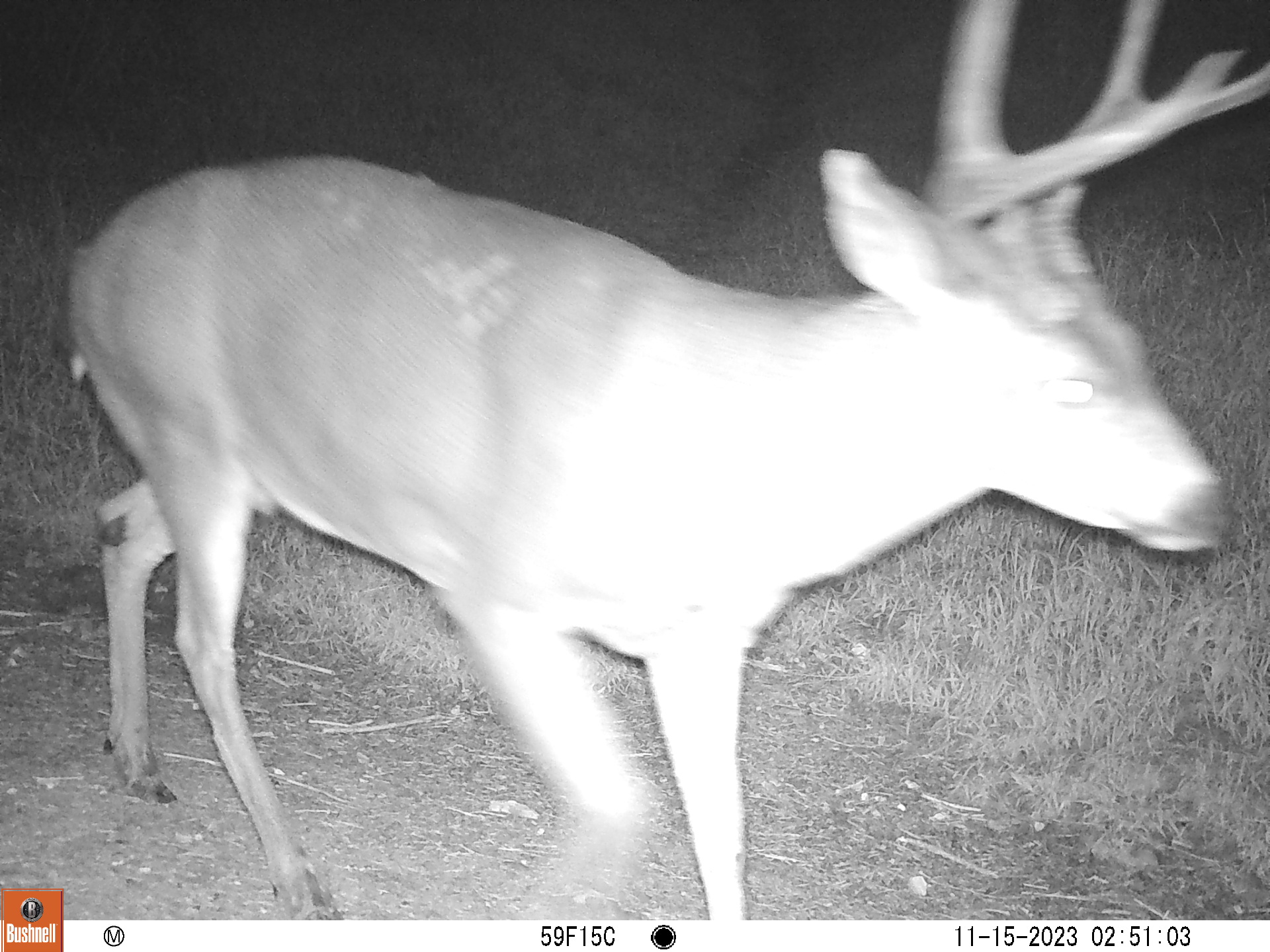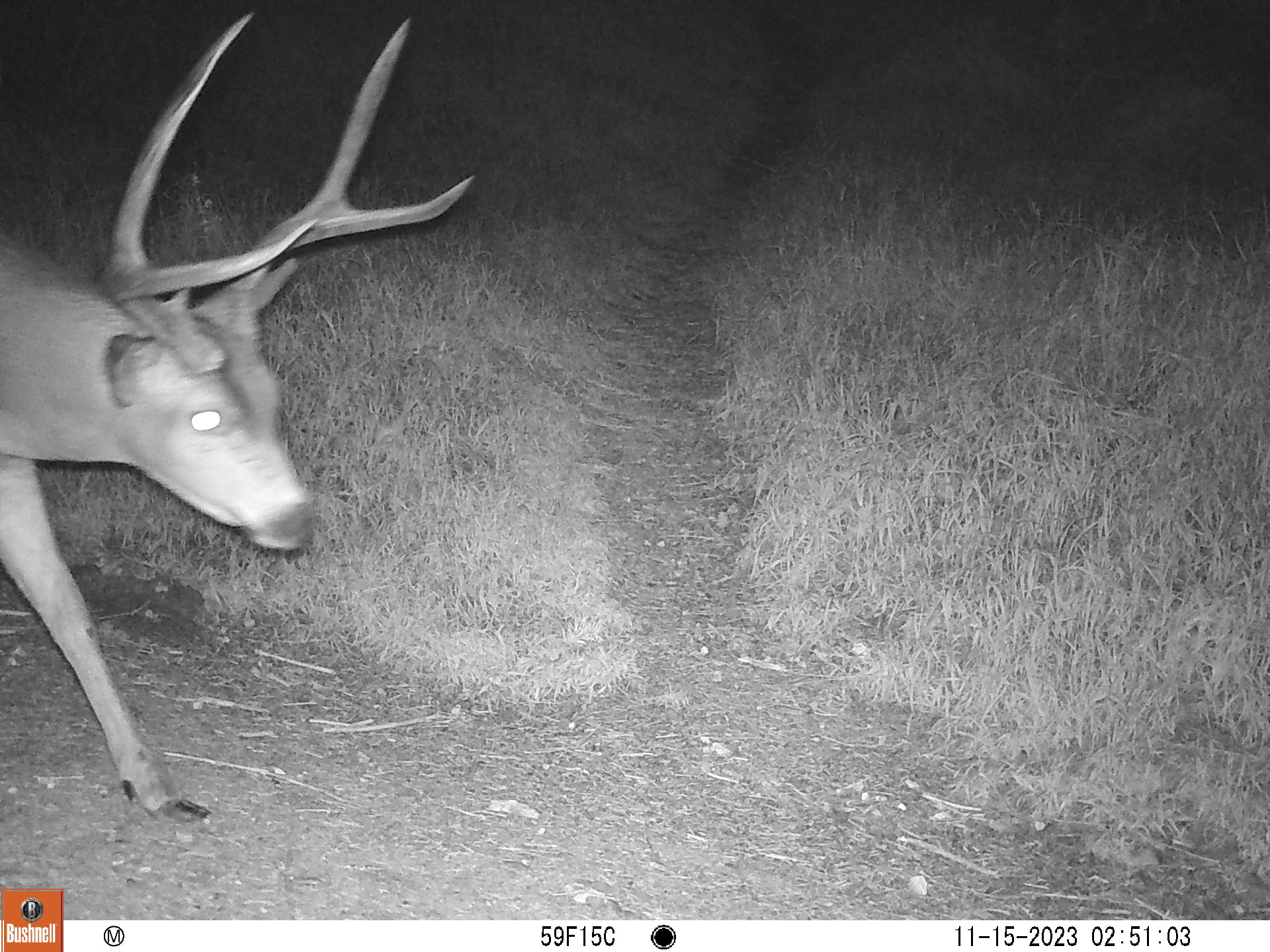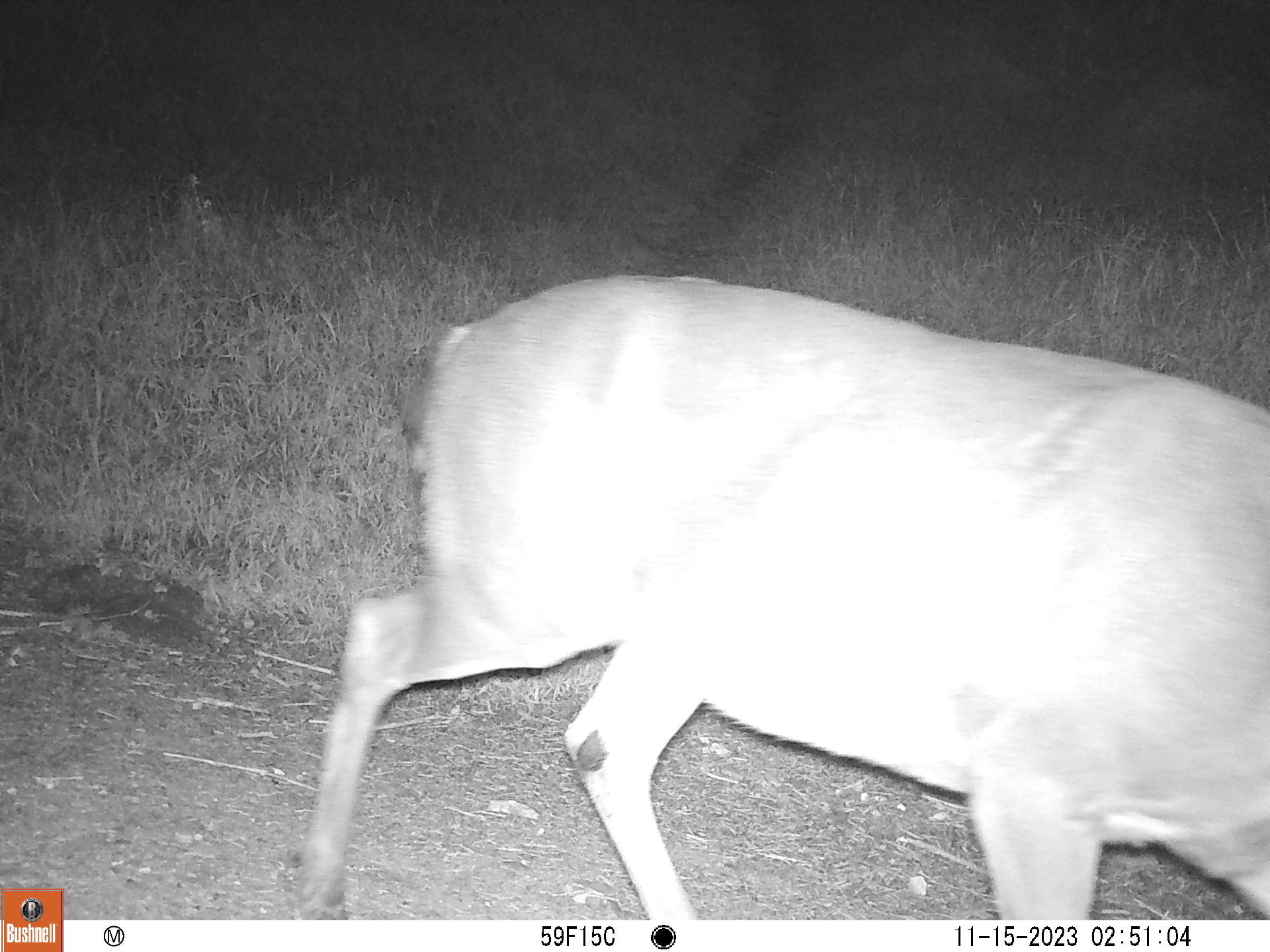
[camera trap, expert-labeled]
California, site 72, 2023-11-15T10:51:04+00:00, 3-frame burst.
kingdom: Animalia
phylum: Chordata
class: Mammalia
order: Artiodactyla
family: Cervidae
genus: Odocoileus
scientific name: Odocoileus hemionus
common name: mule deer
Mule deer (Odocoileus hemionus).